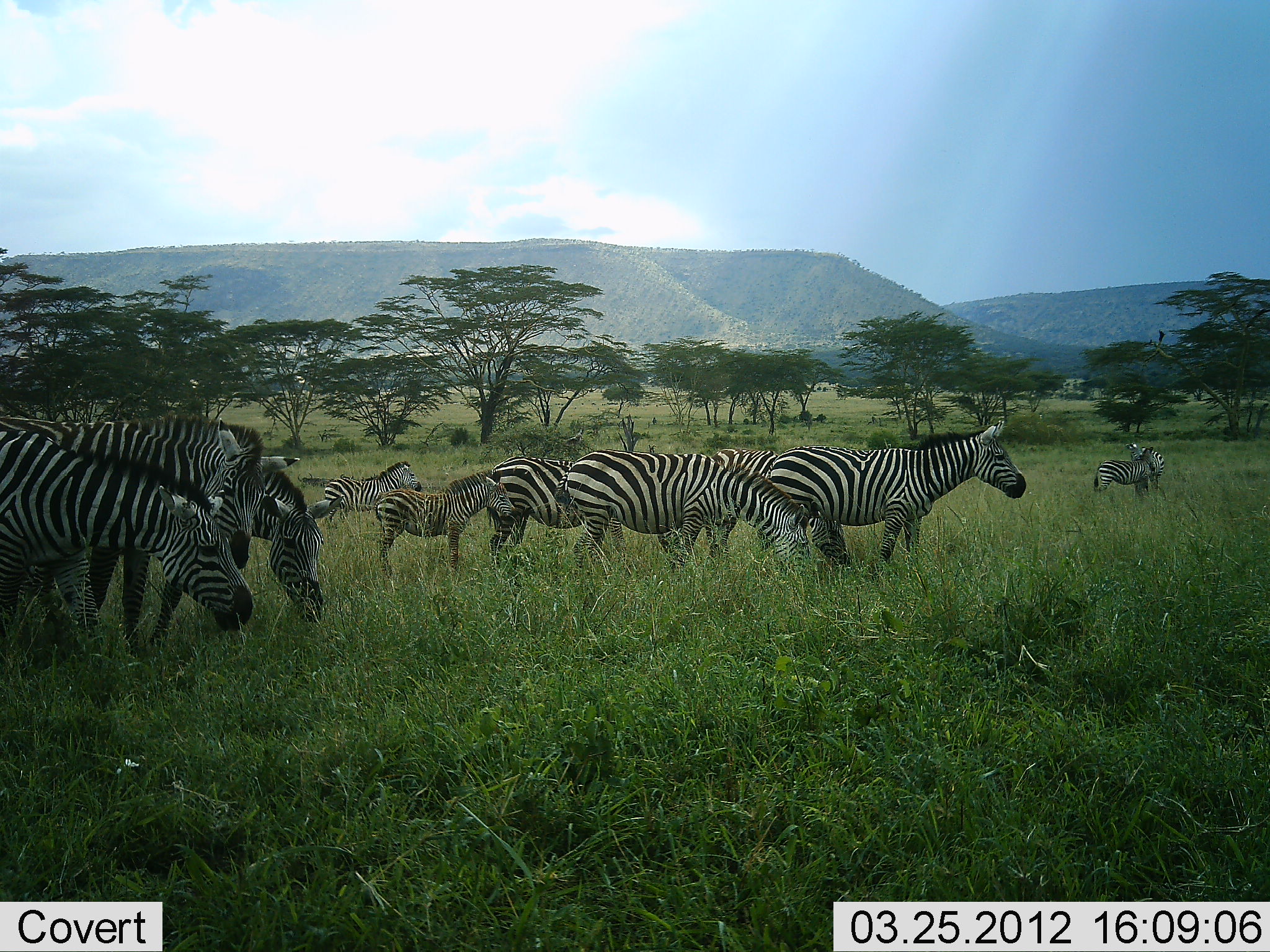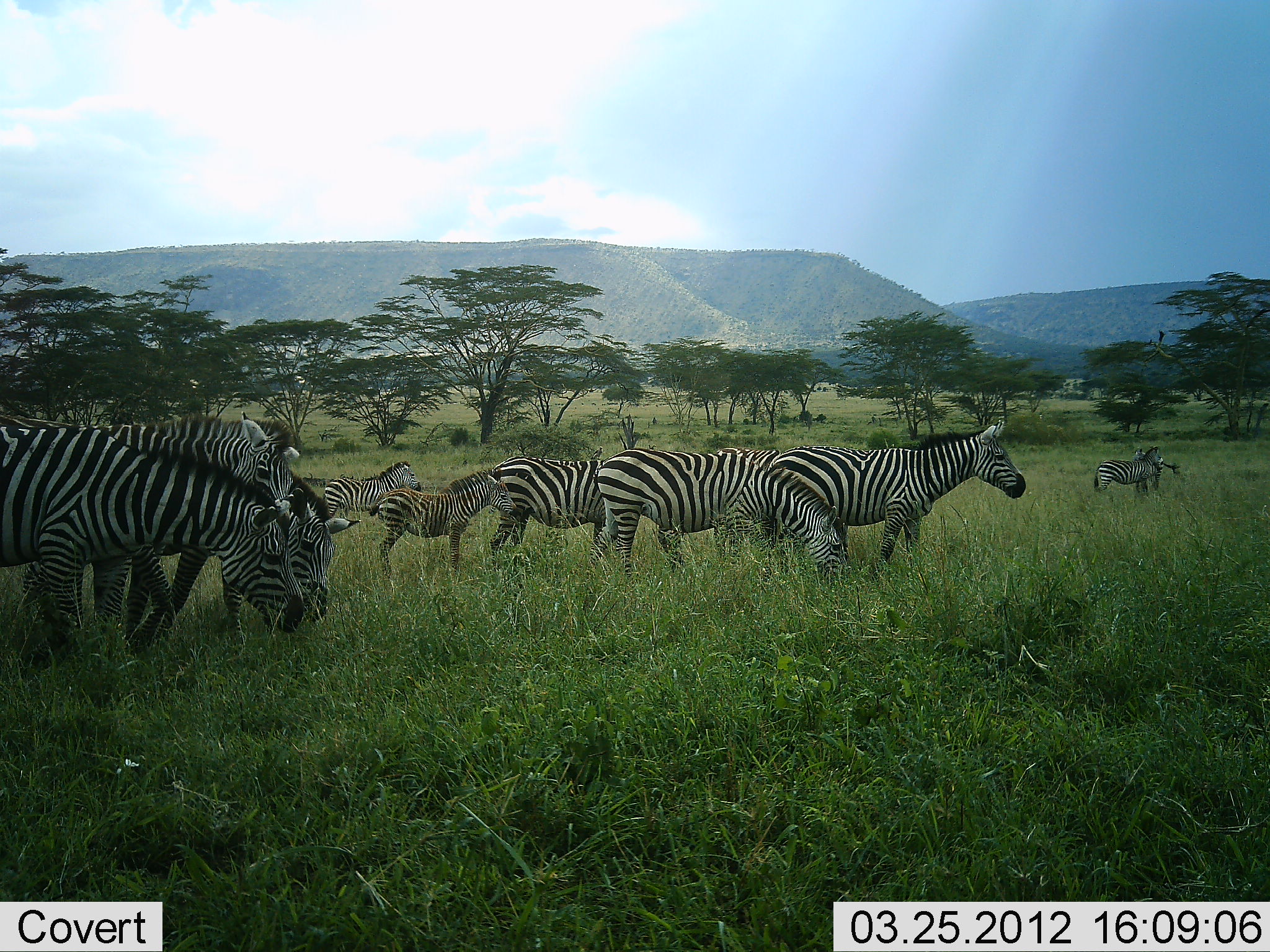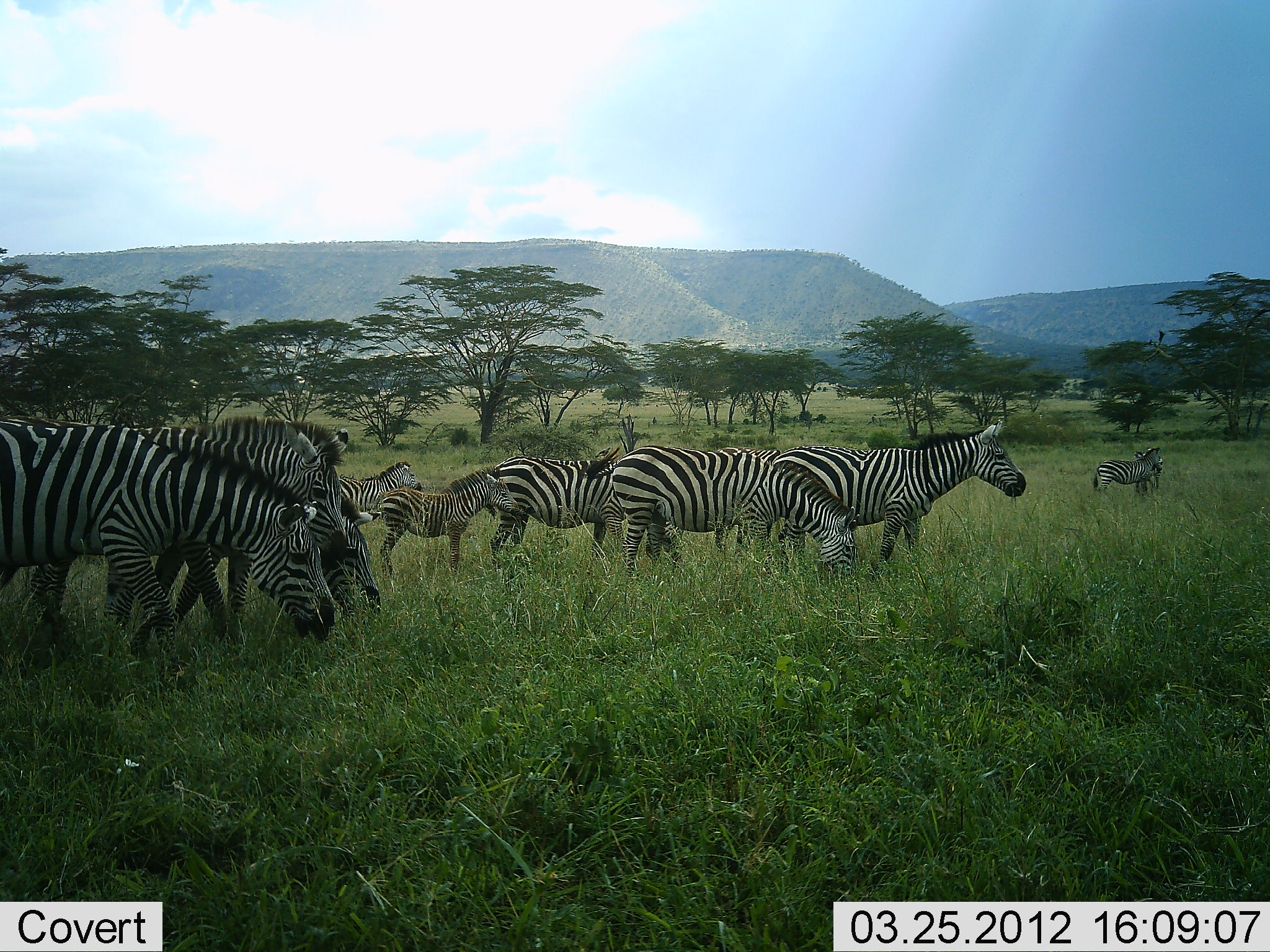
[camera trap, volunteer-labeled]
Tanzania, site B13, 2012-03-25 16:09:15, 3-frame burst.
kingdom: Animalia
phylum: Chordata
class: Mammalia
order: Perissodactyla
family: Equidae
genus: Equus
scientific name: Equus quagga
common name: plains zebra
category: zebra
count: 10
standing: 64%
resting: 5%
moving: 59%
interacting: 0%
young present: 64%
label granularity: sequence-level